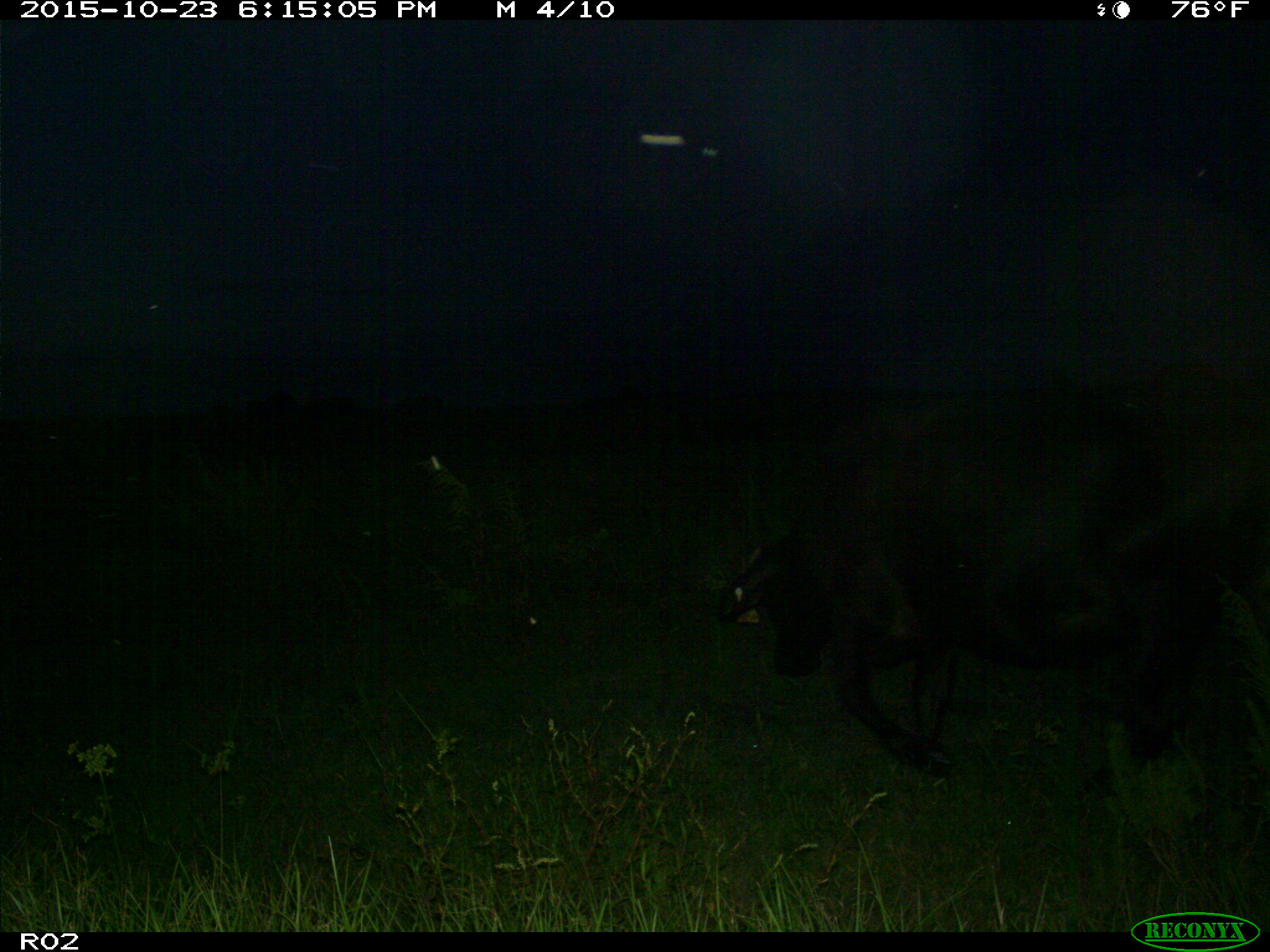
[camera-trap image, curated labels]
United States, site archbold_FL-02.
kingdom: Animalia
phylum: Chordata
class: Mammalia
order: Artiodactyla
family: Bovidae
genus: Bos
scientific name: Bos taurus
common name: domestic cow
Bos taurus (domestic cow).